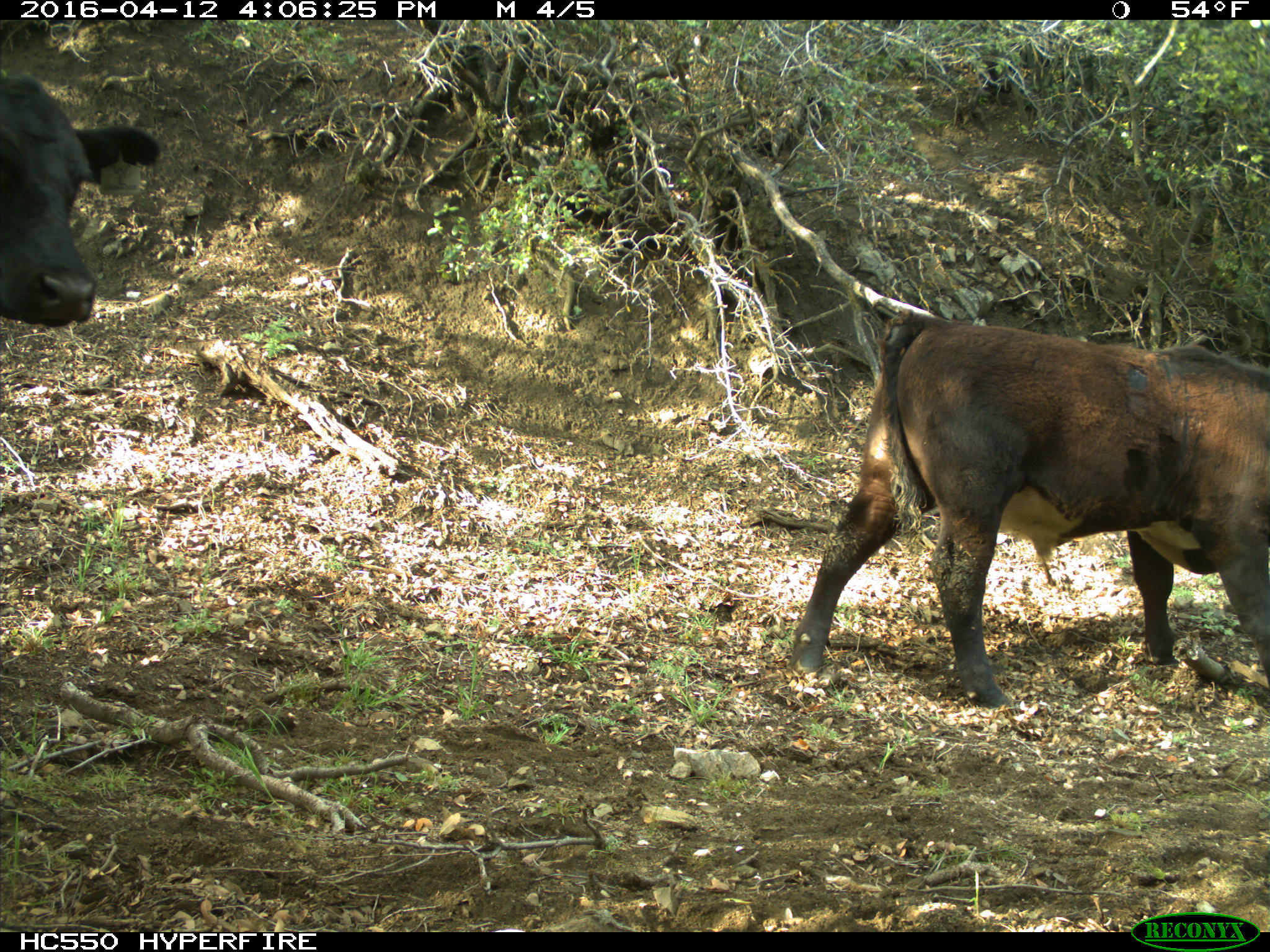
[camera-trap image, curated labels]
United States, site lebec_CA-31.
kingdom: Animalia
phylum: Chordata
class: Mammalia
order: Artiodactyla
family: Bovidae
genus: Bos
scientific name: Bos taurus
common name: domestic cow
Bos taurus (domestic cow).